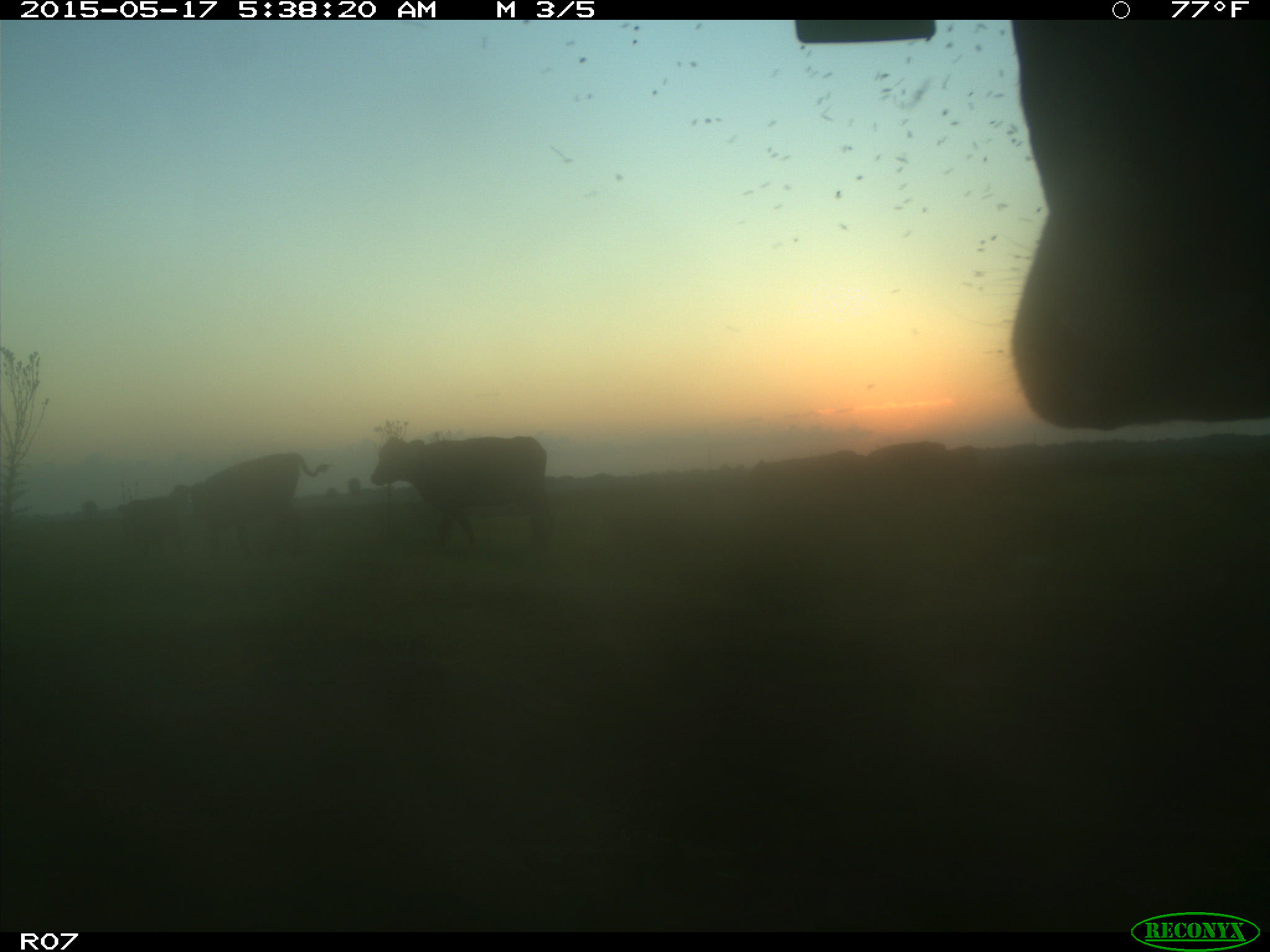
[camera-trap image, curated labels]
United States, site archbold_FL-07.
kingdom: Animalia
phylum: Chordata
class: Mammalia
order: Artiodactyla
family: Bovidae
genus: Bos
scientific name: Bos taurus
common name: domestic cow